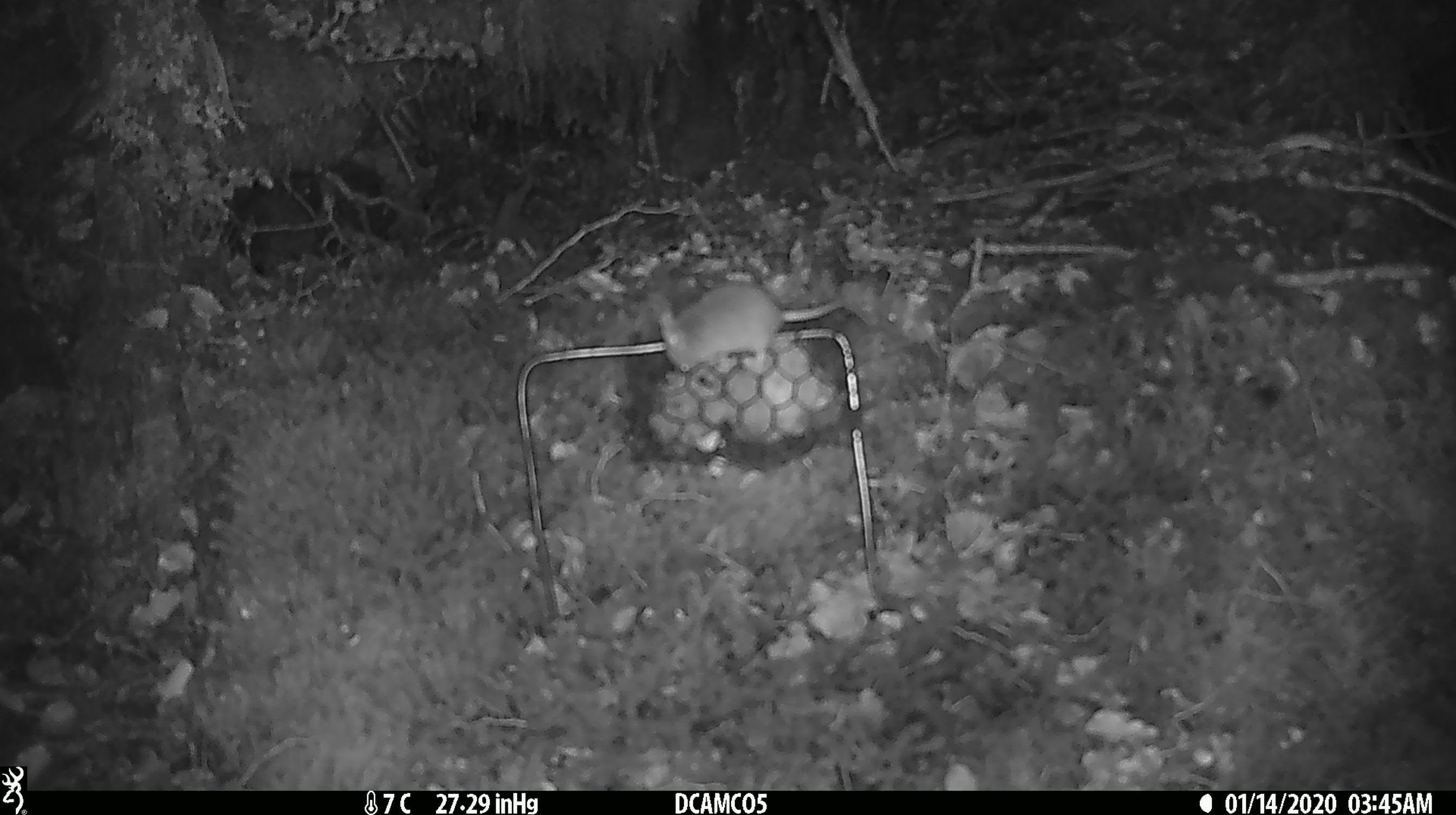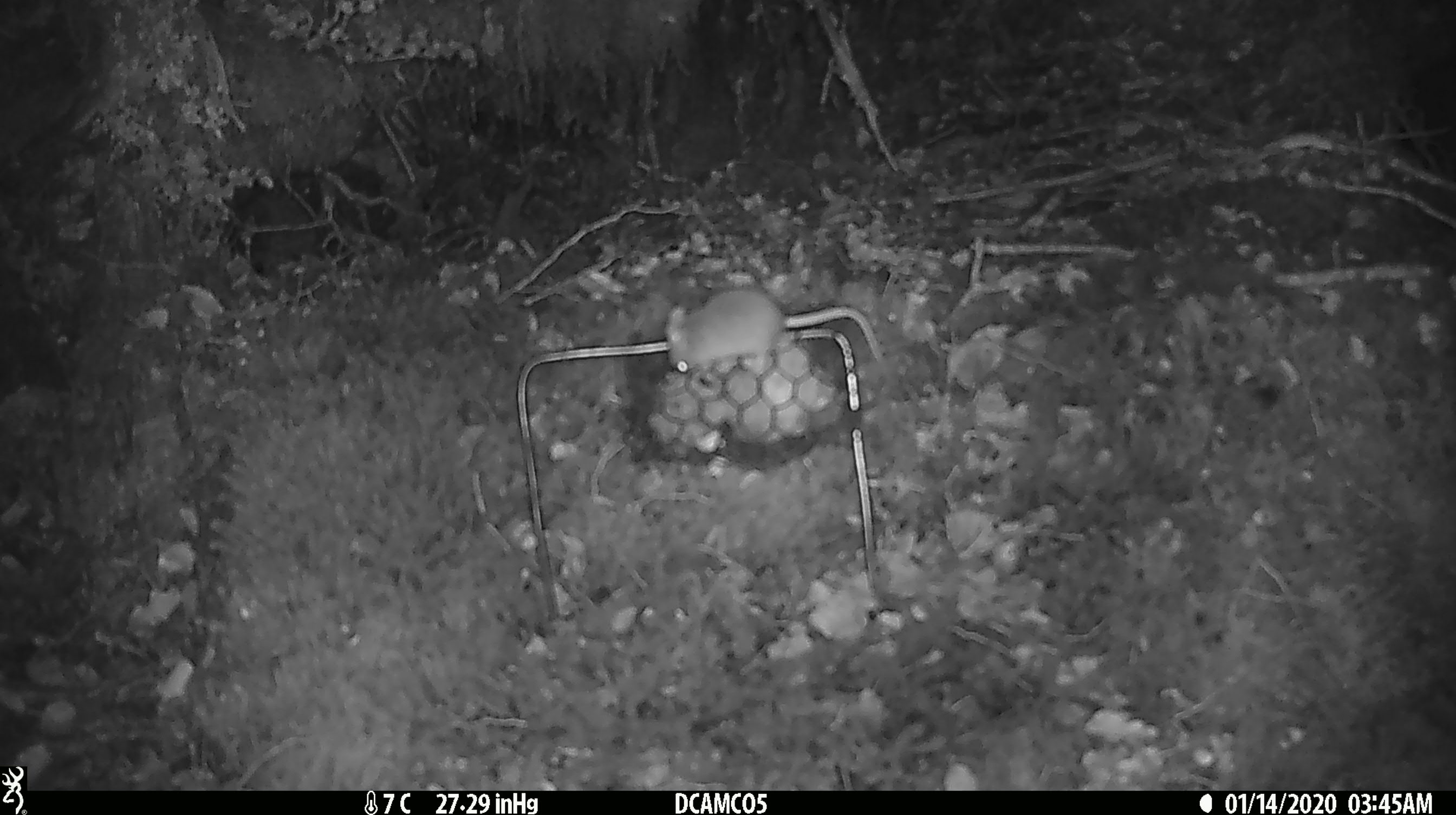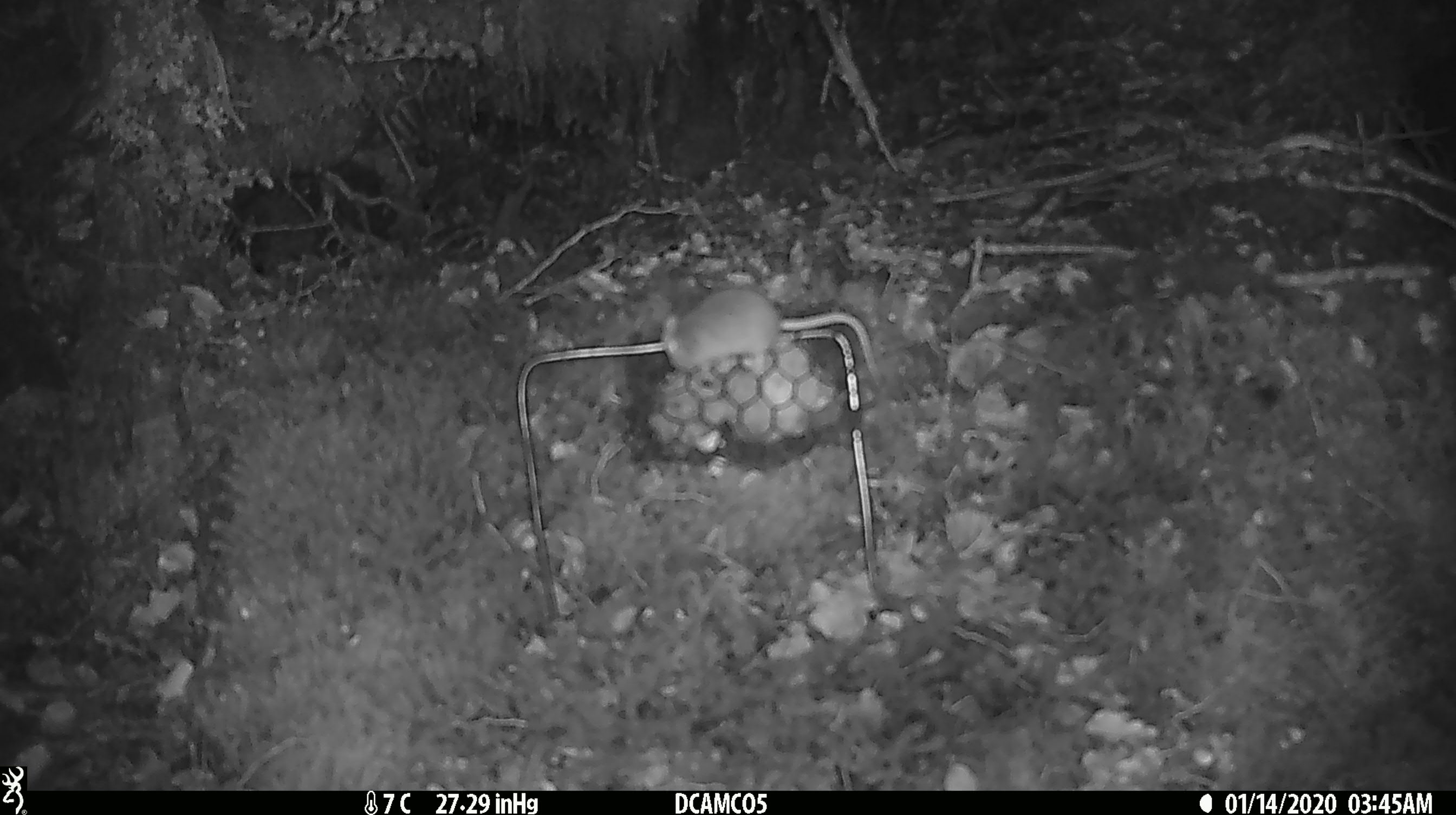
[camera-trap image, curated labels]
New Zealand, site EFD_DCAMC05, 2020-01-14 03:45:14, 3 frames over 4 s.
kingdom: Animalia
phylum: Chordata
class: Mammalia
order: Rodentia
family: Muridae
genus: Mus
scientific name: Mus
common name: mouse